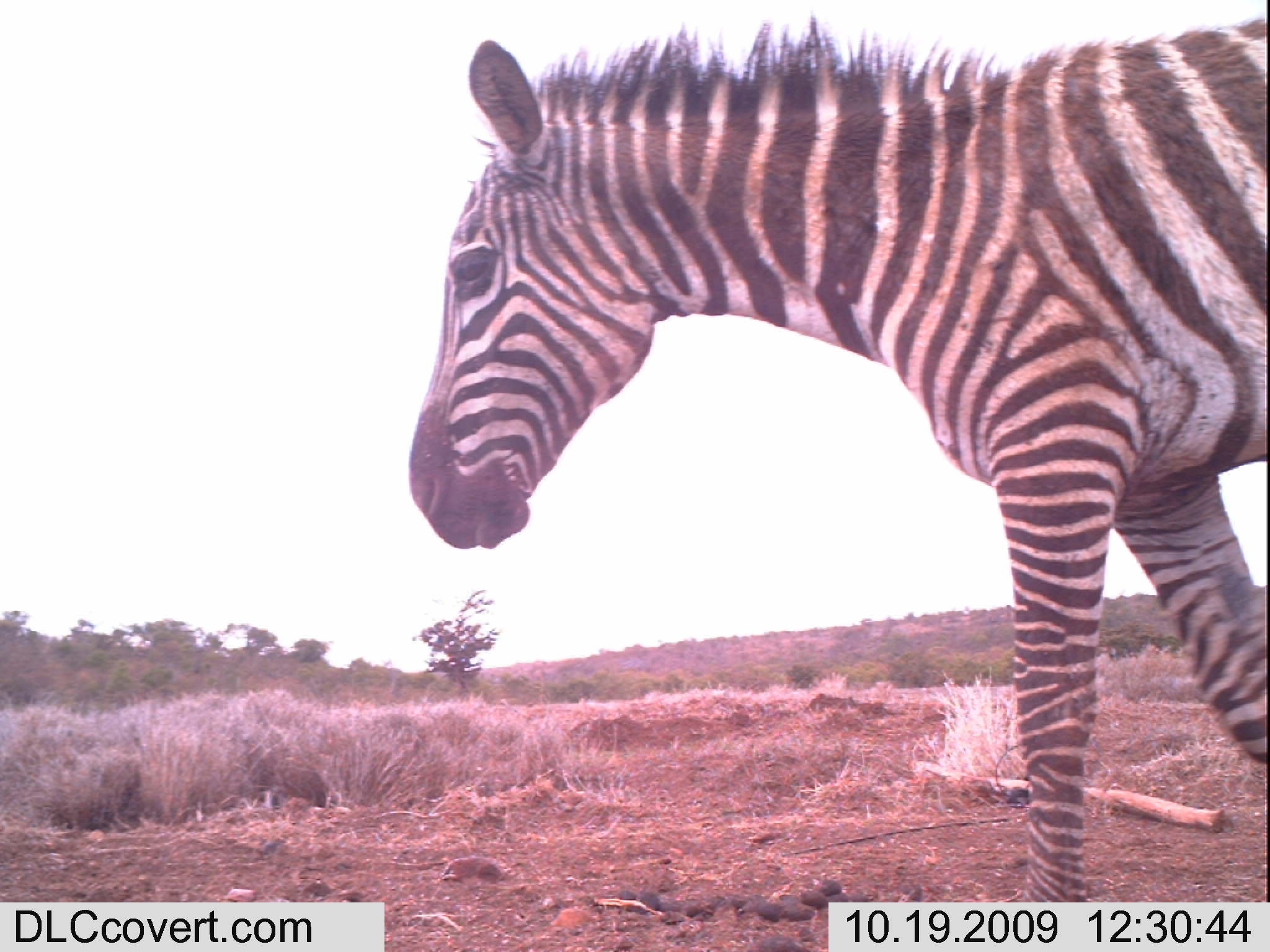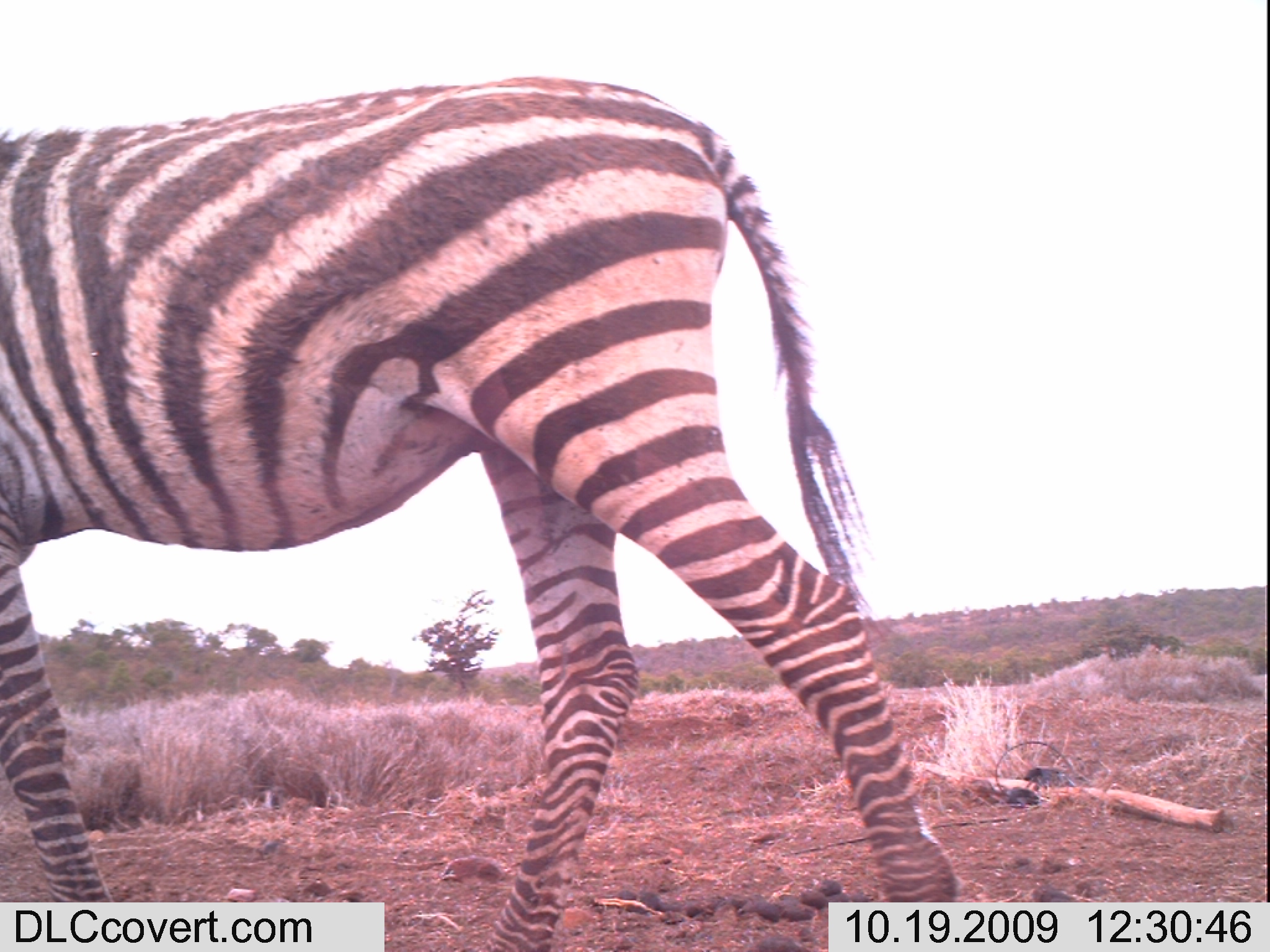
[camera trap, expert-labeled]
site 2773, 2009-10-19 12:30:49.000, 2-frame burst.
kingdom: Animalia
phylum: Chordata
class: Mammalia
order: Perissodactyla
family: Equidae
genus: Equus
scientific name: Equus quagga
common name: plains zebra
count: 1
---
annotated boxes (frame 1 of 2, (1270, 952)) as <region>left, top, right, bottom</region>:
equus quagga: <region>402, 15, 1270, 952</region>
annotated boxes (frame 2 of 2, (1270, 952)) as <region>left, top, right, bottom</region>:
equus quagga: <region>0, 77, 956, 950</region>